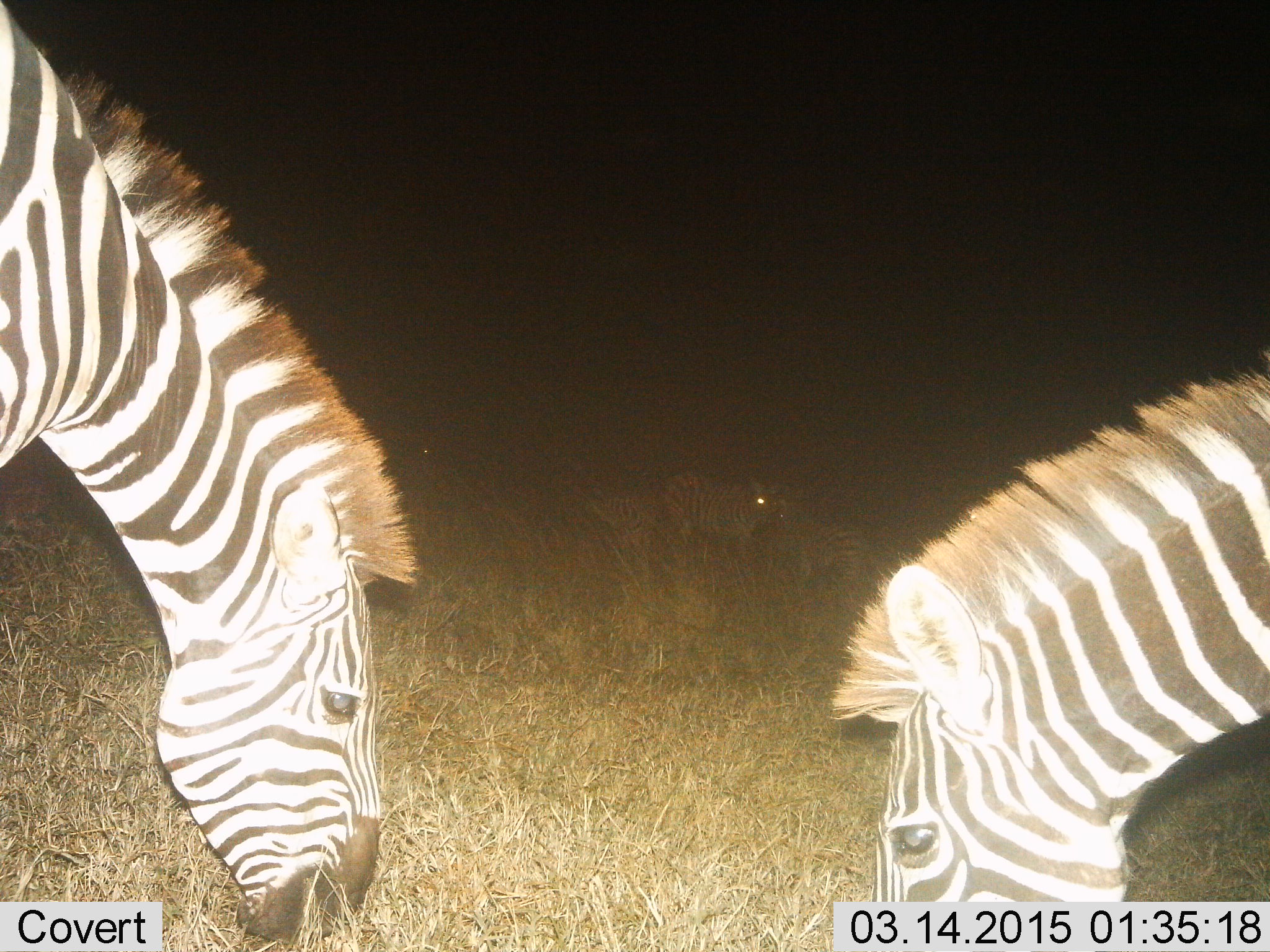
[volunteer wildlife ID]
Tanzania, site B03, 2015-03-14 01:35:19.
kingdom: Animalia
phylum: Chordata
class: Mammalia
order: Perissodactyla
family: Equidae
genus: Equus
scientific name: Equus quagga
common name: plains zebra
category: zebra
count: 4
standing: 20%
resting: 0%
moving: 0%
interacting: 10%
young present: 10%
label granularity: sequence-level